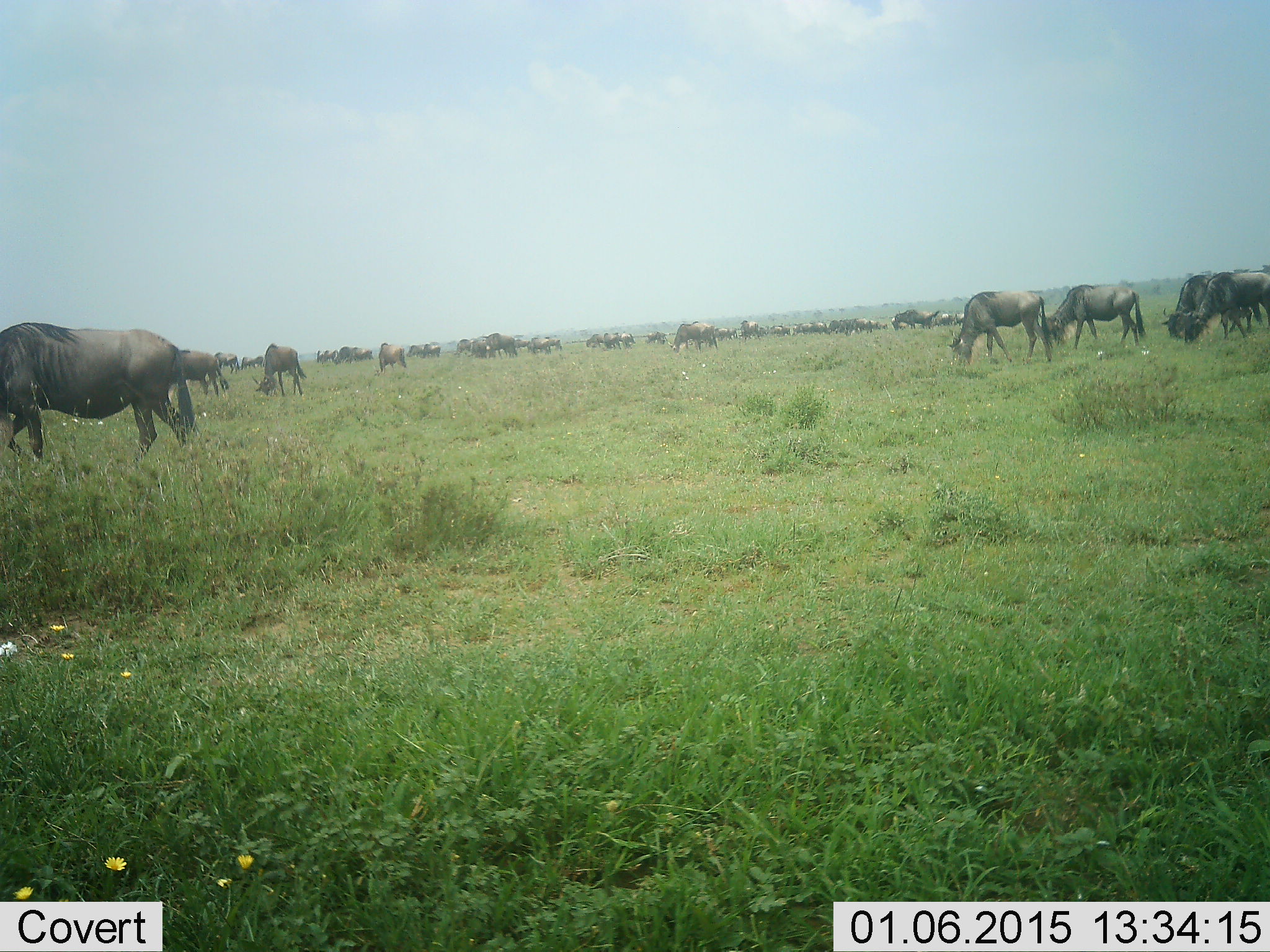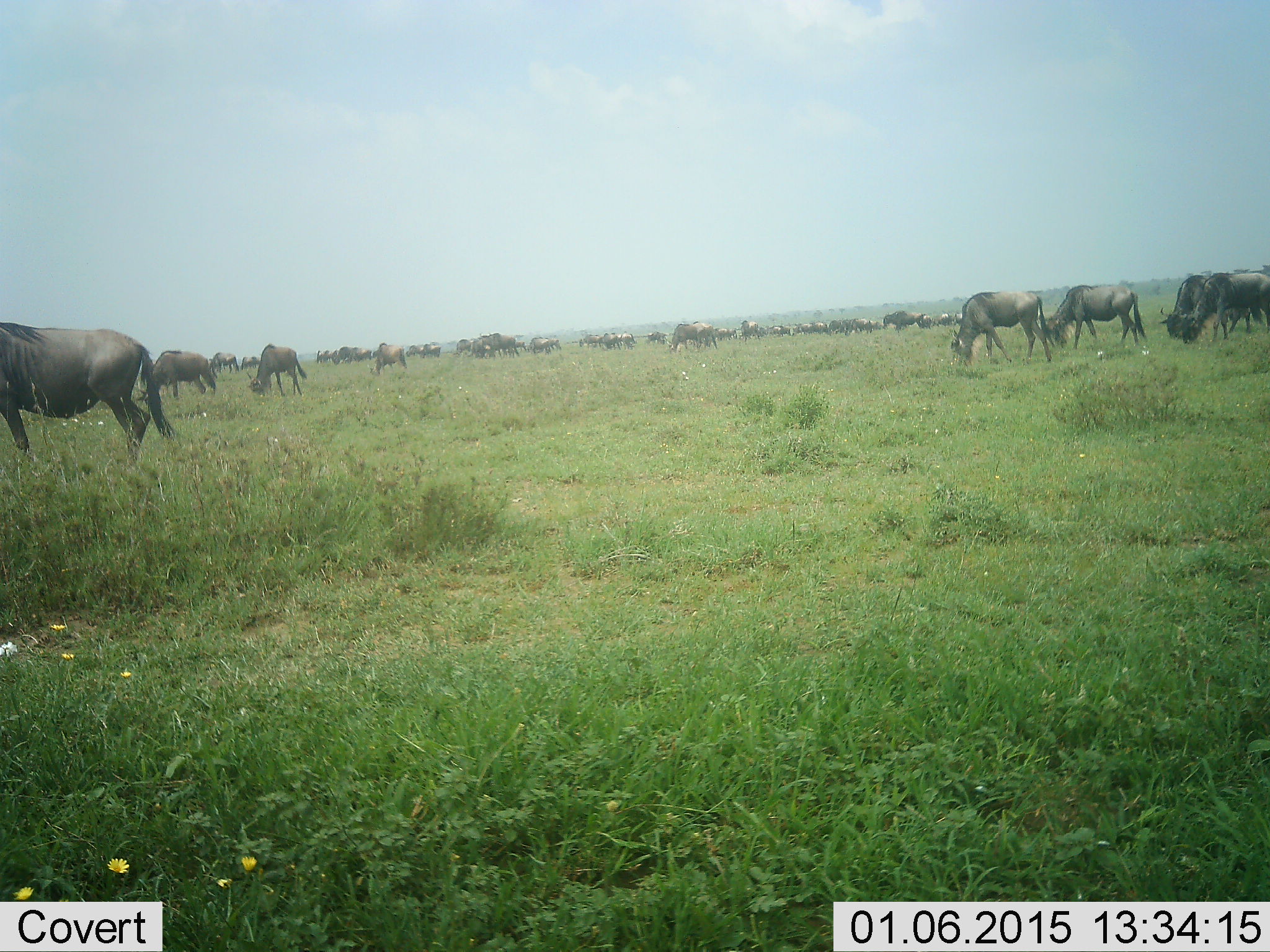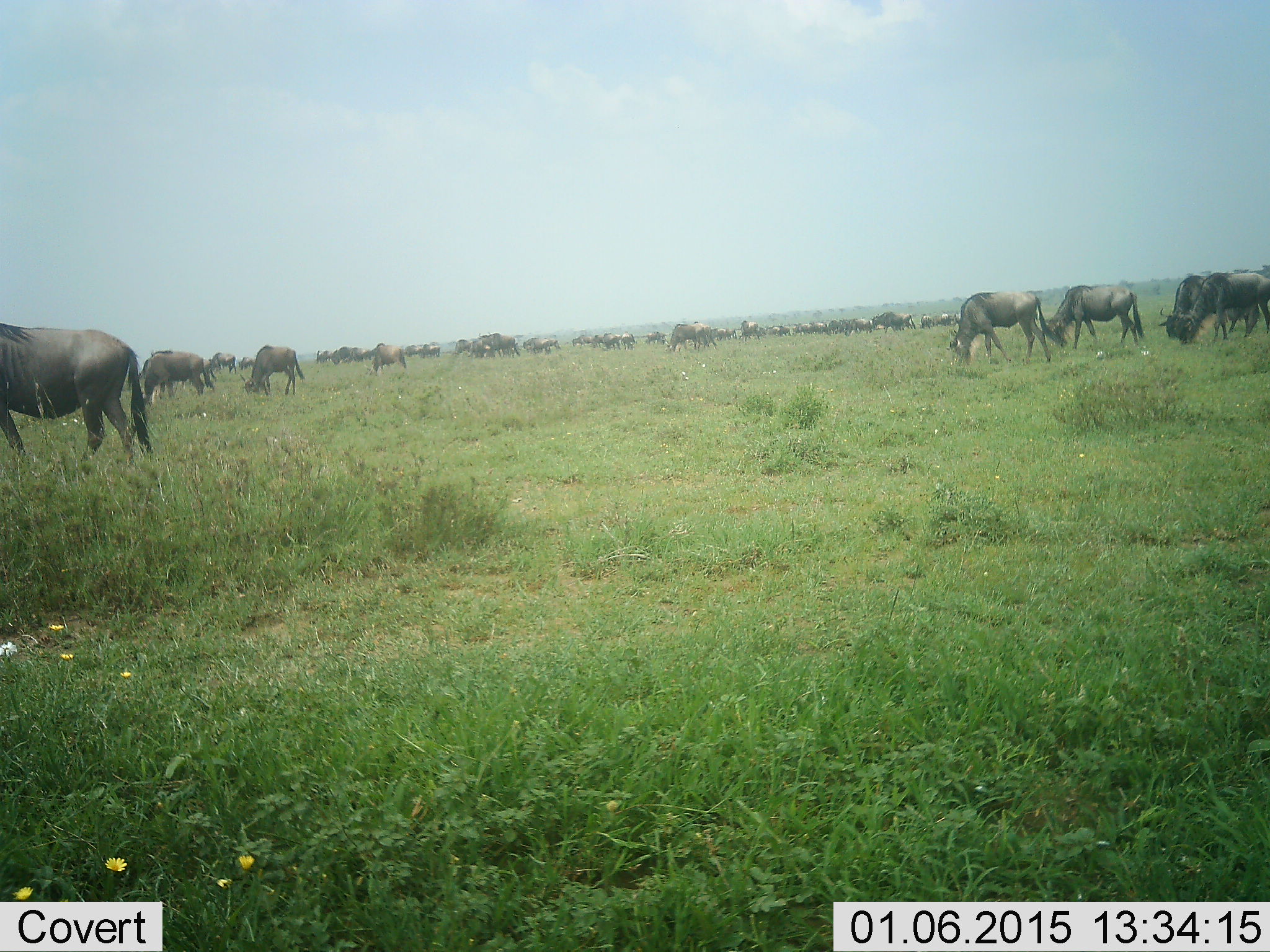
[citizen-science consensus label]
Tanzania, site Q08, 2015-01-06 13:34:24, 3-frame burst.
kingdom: Animalia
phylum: Chordata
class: Mammalia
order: Artiodactyla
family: Bovidae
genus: Connochaetes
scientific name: Connochaetes taurinus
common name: blue wildebeest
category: wildebeest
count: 51+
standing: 30%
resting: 10%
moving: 70%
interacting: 0%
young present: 0%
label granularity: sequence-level